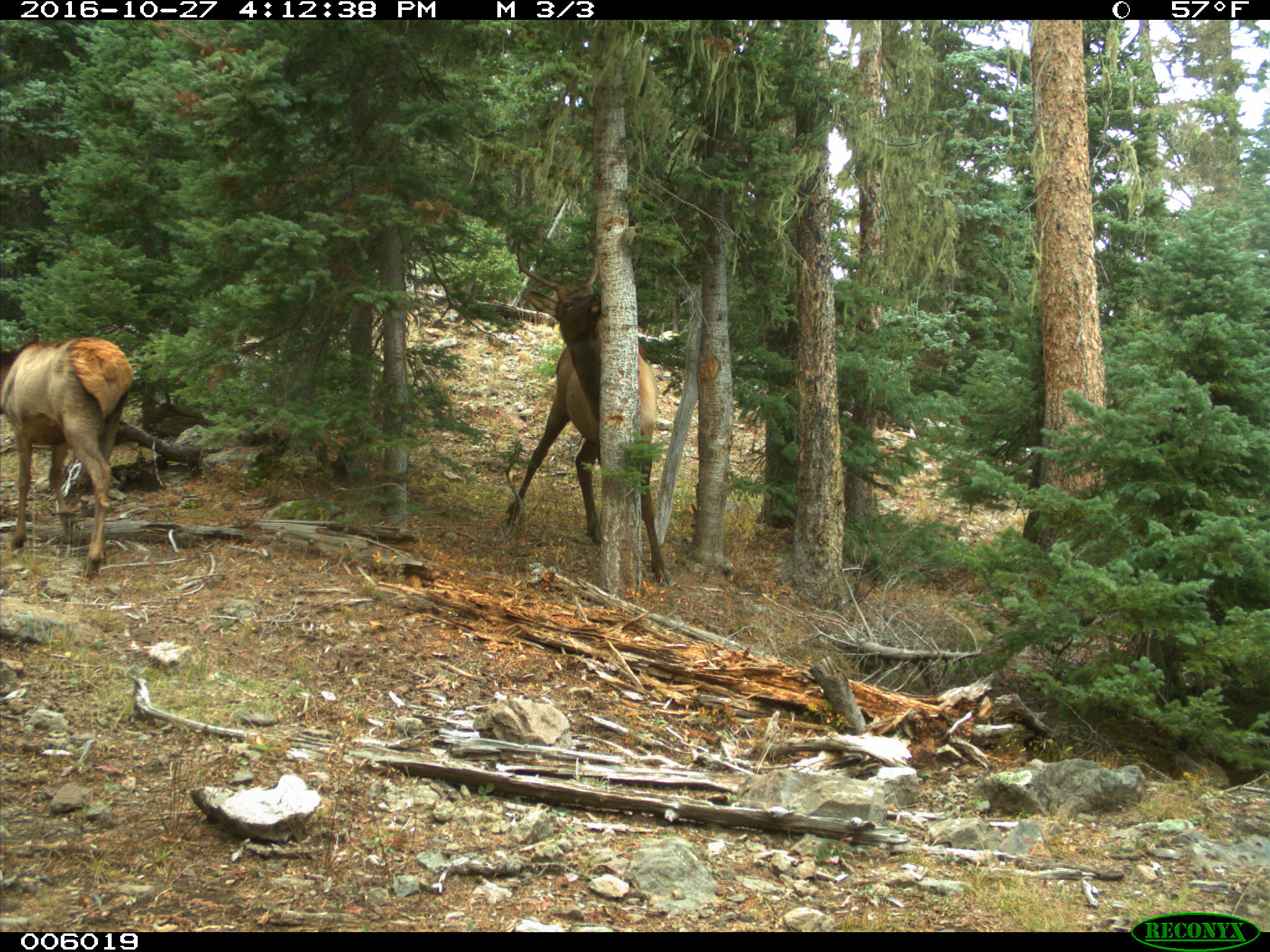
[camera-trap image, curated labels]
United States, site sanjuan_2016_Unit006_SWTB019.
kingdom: Animalia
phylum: Chordata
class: Mammalia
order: Artiodactyla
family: Cervidae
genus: Cervus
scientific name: Cervus elaphus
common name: red deer